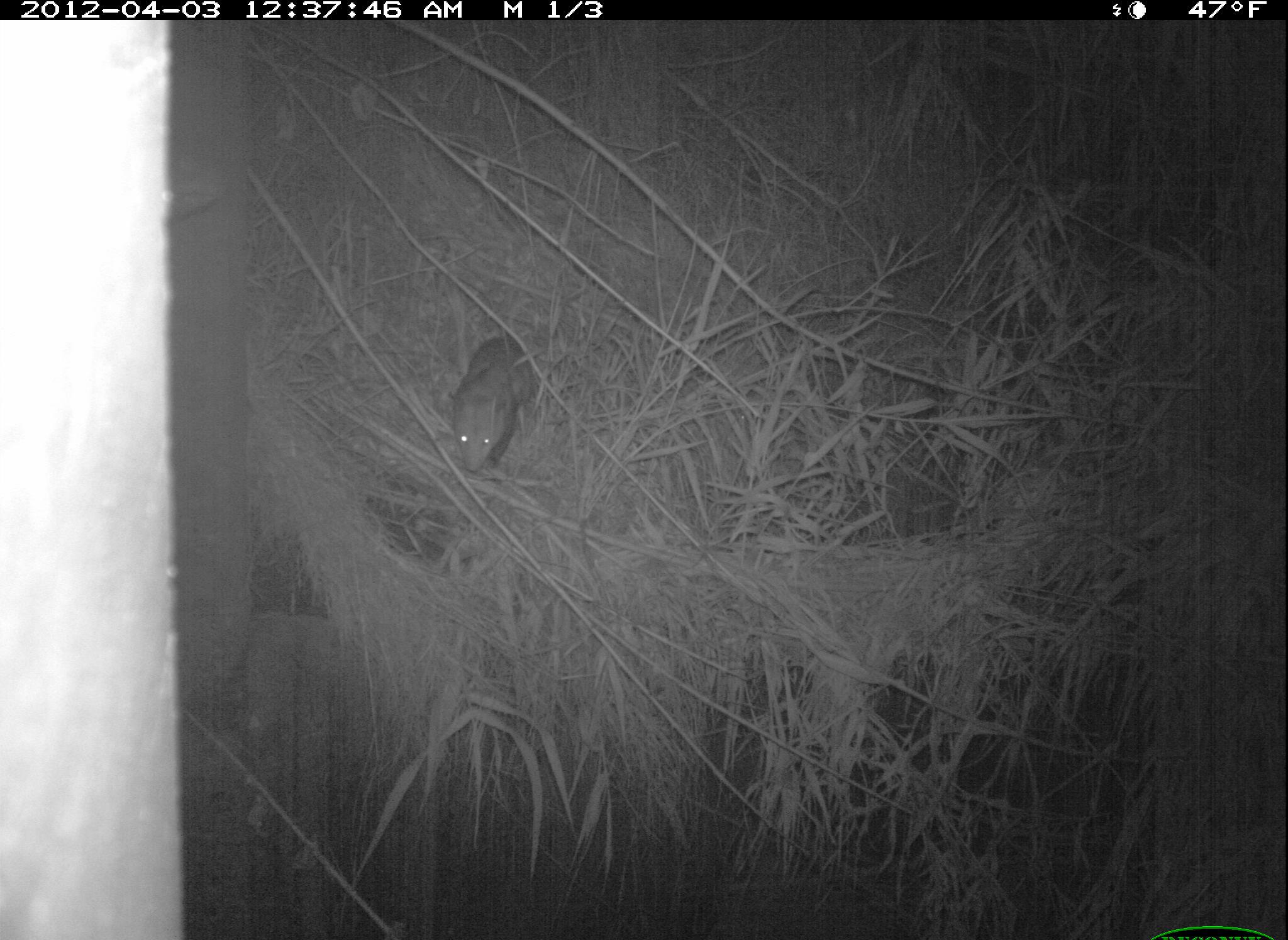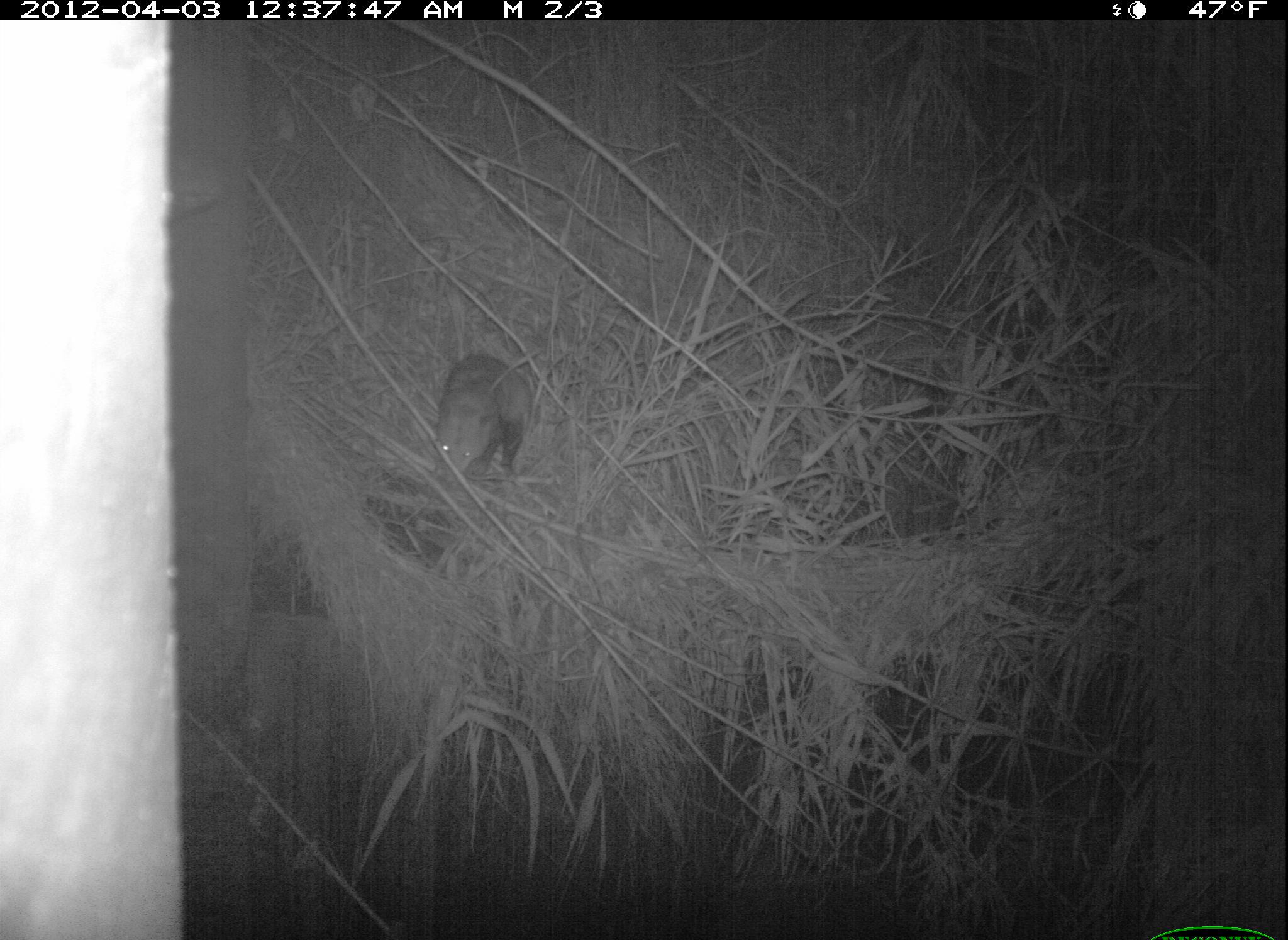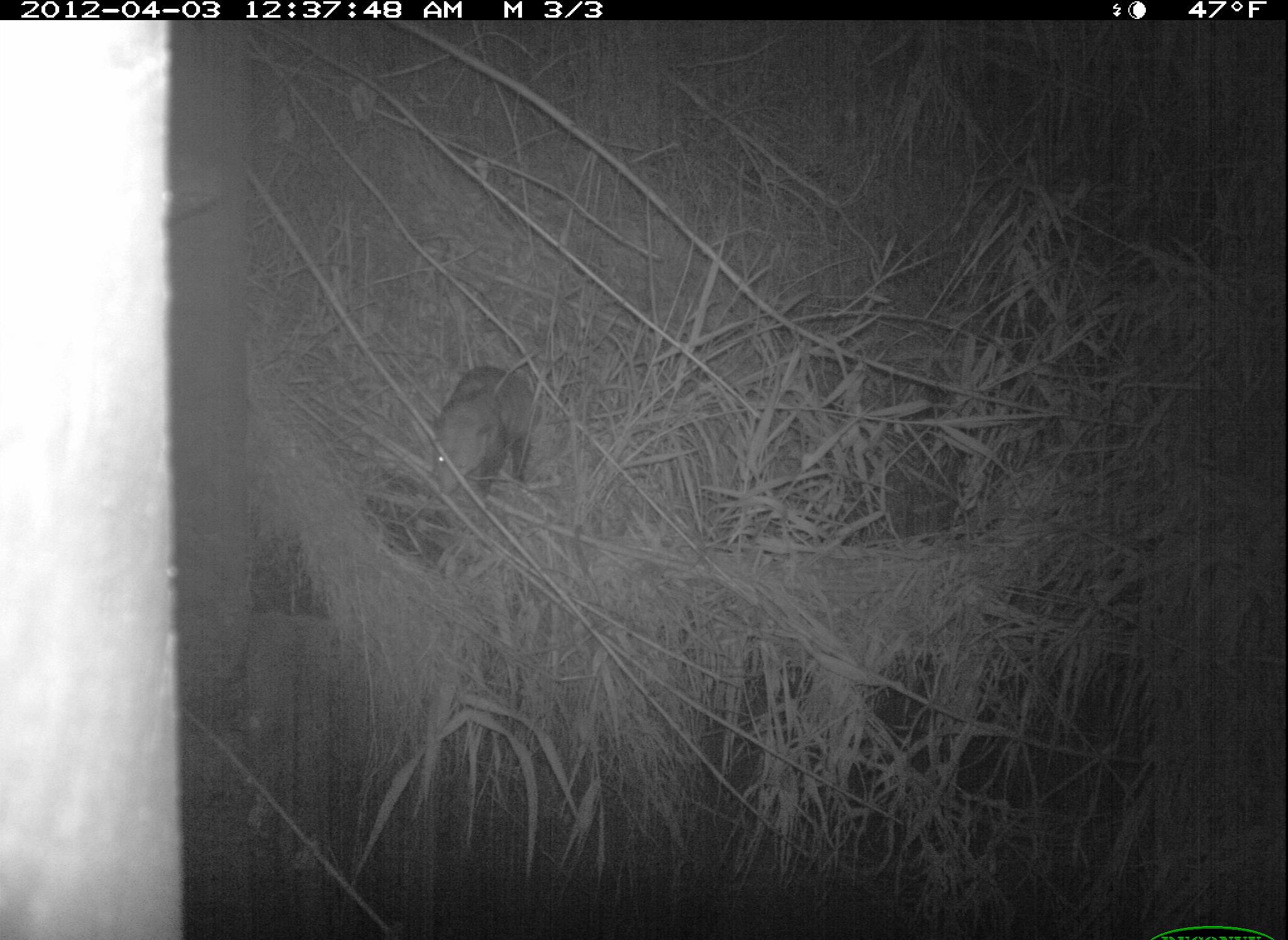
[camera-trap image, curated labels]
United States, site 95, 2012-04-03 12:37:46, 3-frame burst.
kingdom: Animalia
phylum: Chordata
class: Mammalia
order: Didelphimorphia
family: Didelphidae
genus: Didelphis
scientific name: Didelphis virginiana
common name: virginia opossum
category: opossum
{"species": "opossum (virginia opossum) (Didelphis virginiana)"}